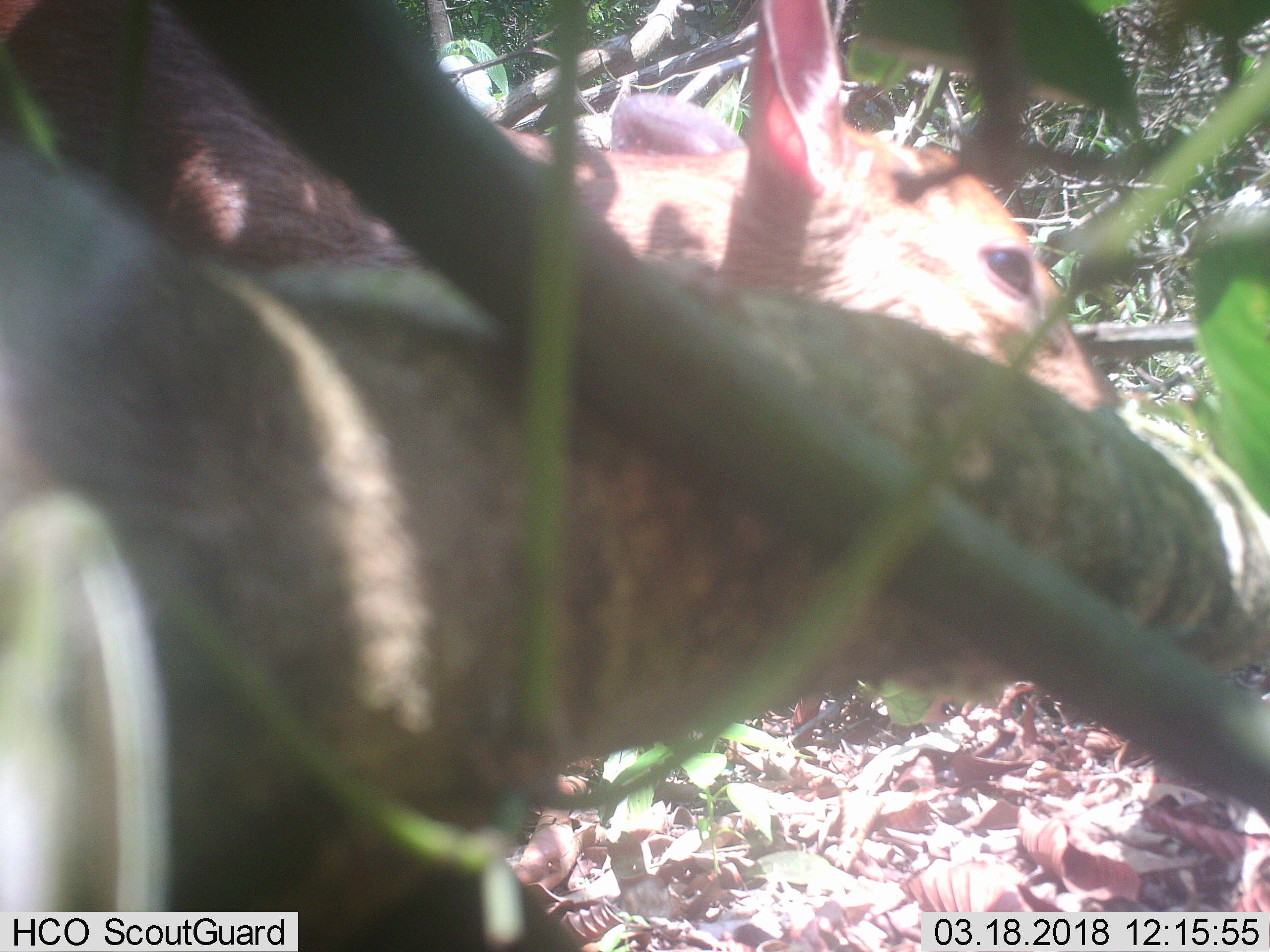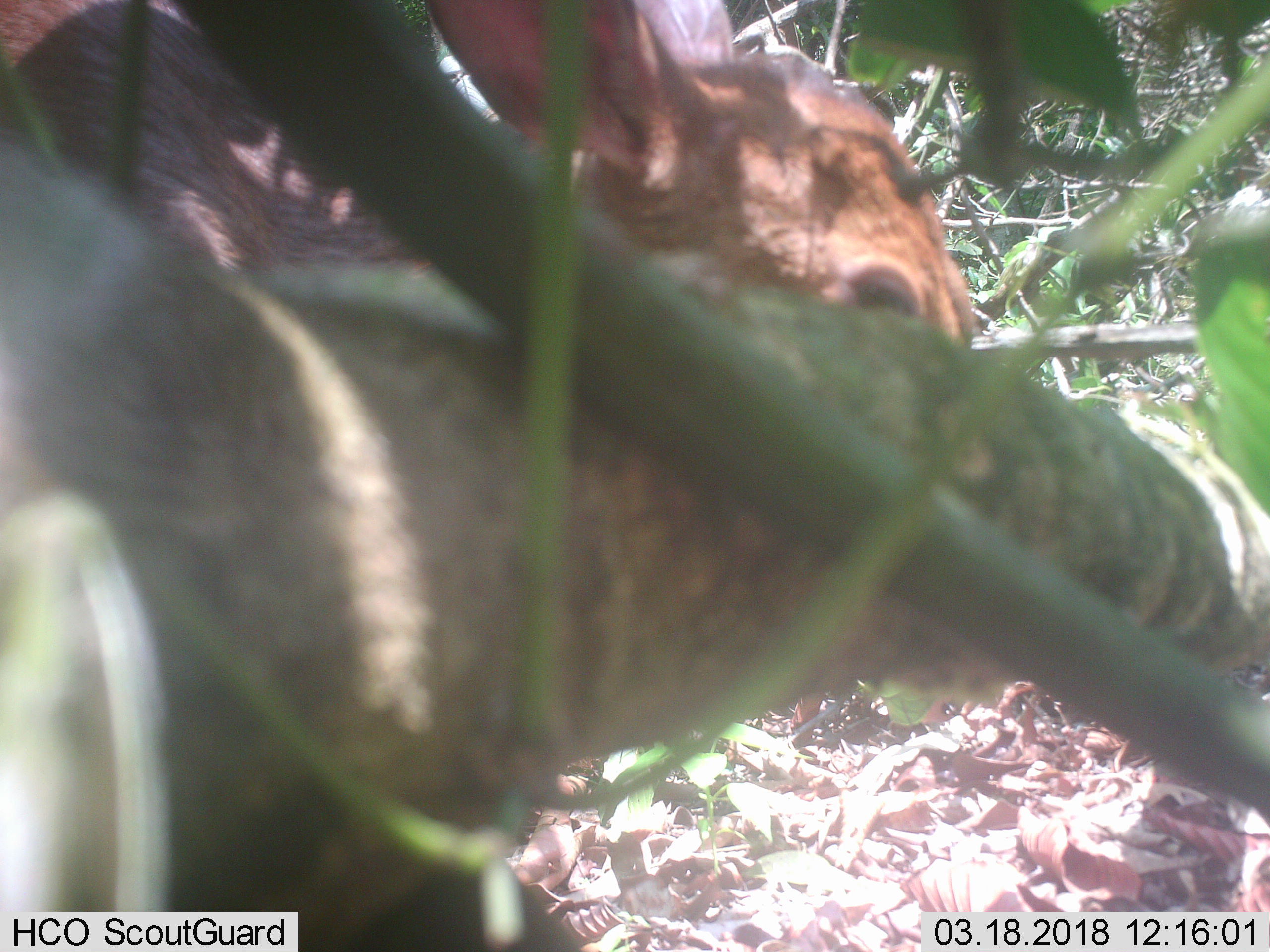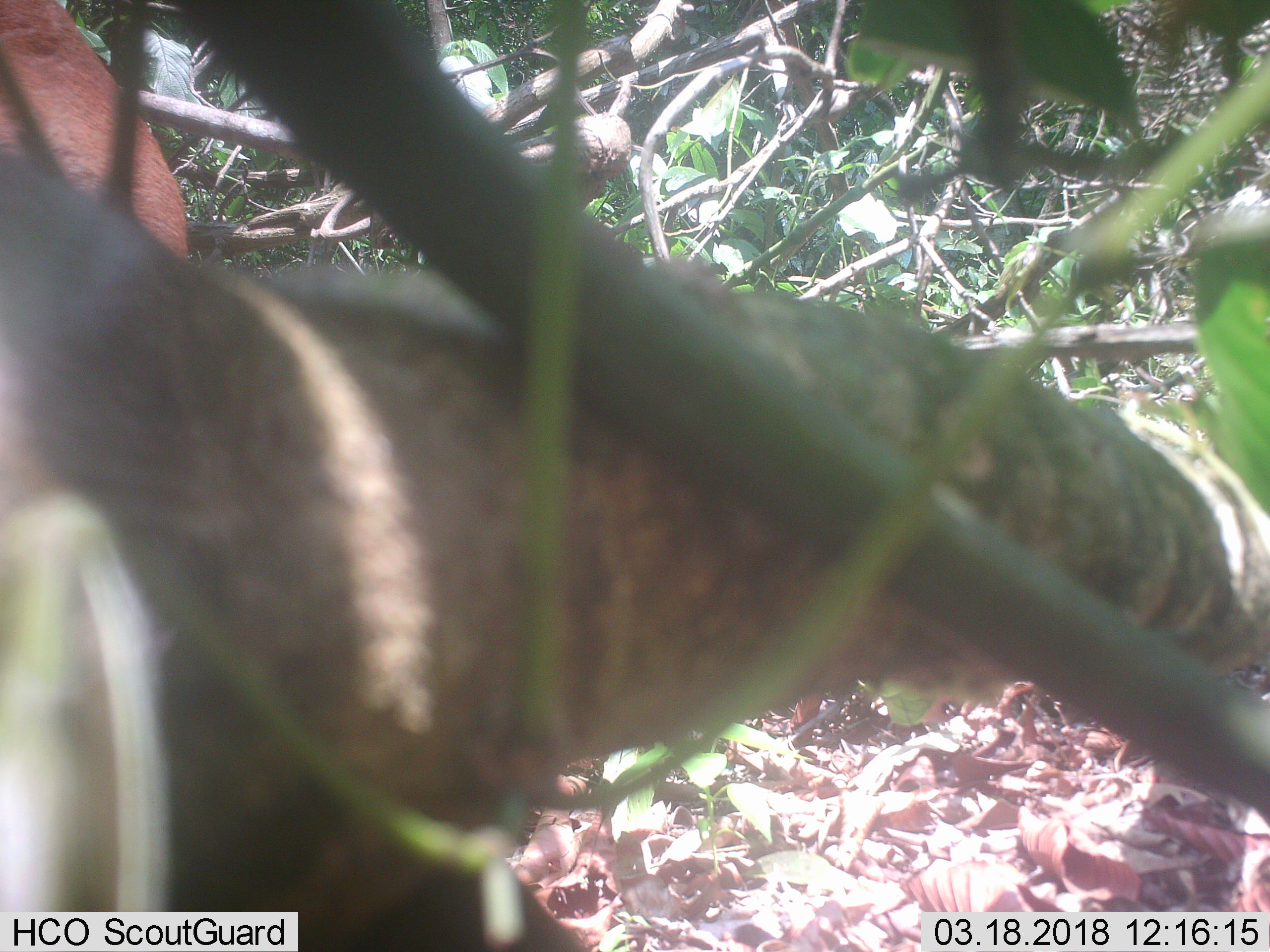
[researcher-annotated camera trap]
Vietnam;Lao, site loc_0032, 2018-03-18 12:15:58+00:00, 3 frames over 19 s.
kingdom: Animalia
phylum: Chordata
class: Mammalia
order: Artiodactyla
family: Cervidae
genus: Muntiacus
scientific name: Muntiacus vuquangensis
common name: large-antlered muntjac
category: large antlered muntjac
Large antlered muntjac (large-antlered muntjac) (Muntiacus vuquangensis). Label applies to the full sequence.